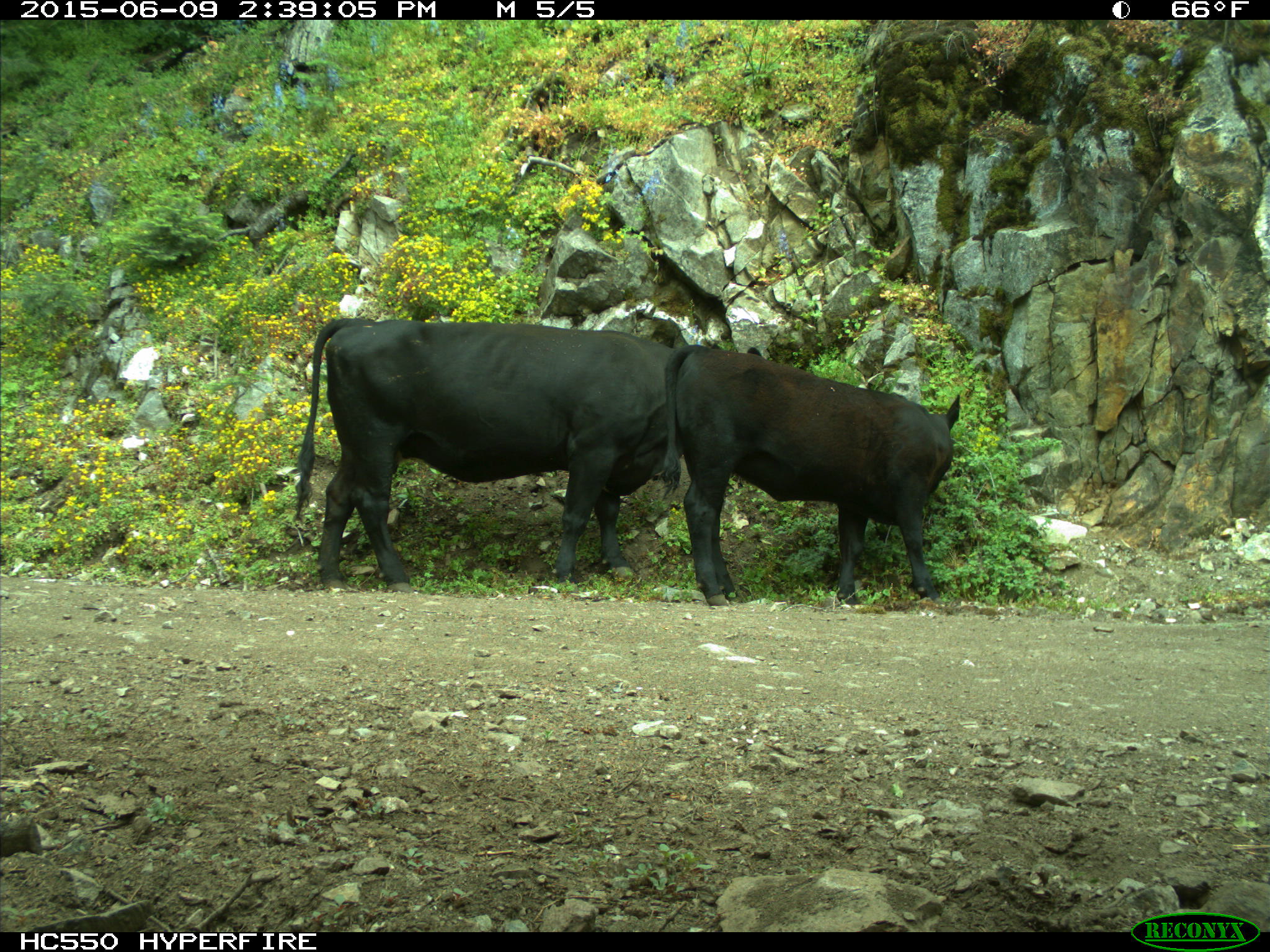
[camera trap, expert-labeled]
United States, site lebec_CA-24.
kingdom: Animalia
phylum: Chordata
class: Mammalia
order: Artiodactyla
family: Bovidae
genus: Bos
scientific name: Bos taurus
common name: domestic cow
Bos taurus (domestic cow).